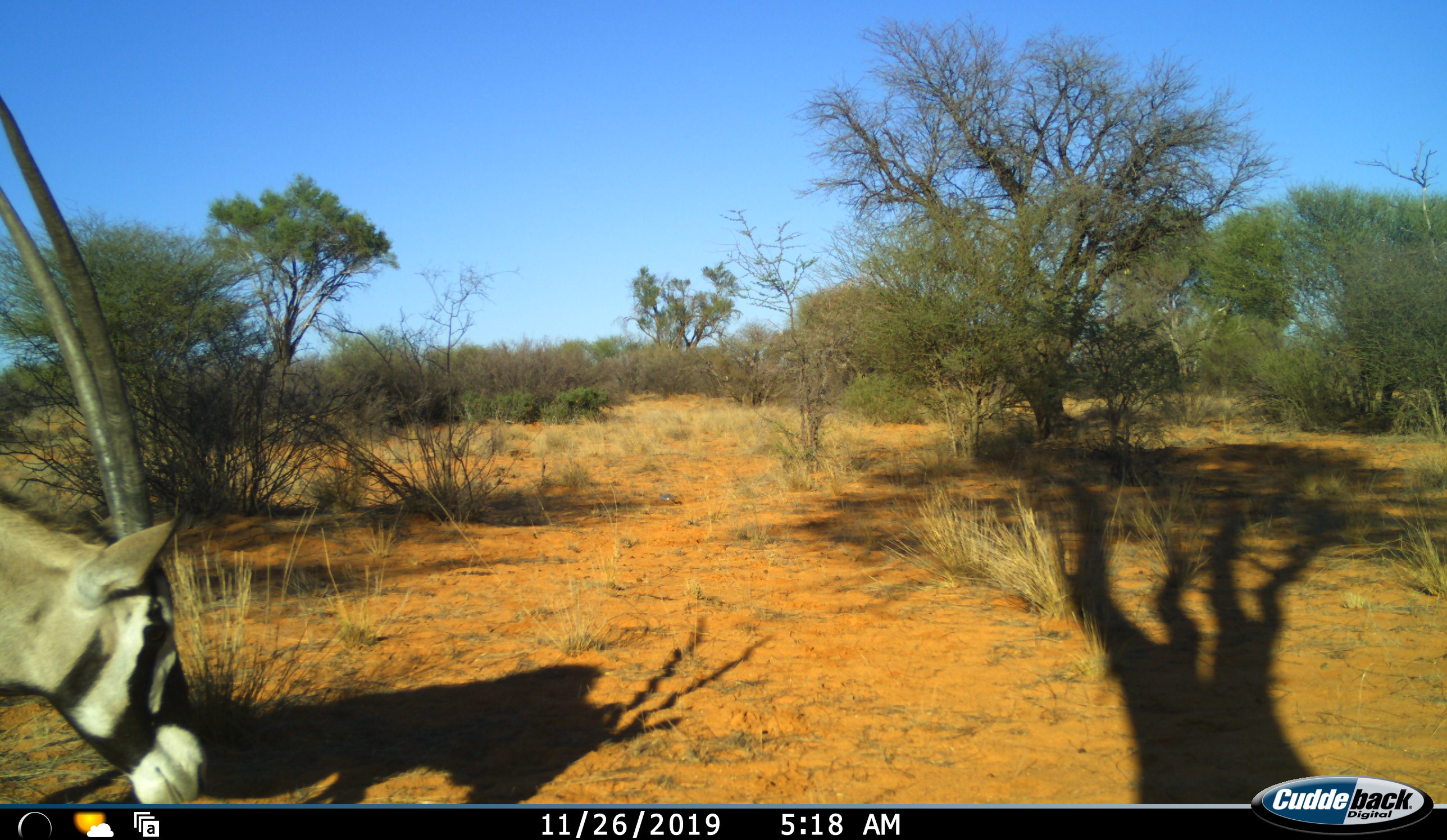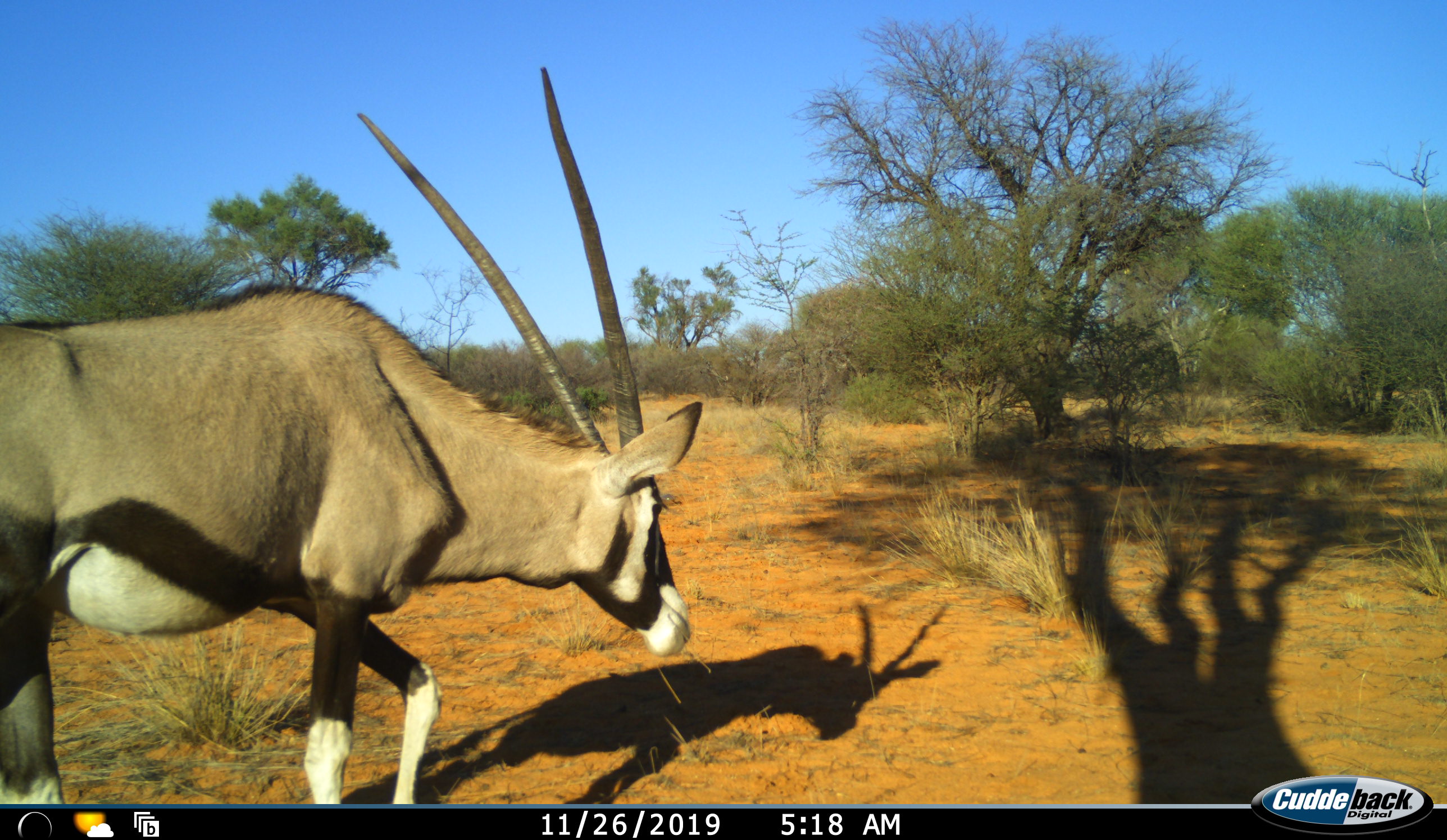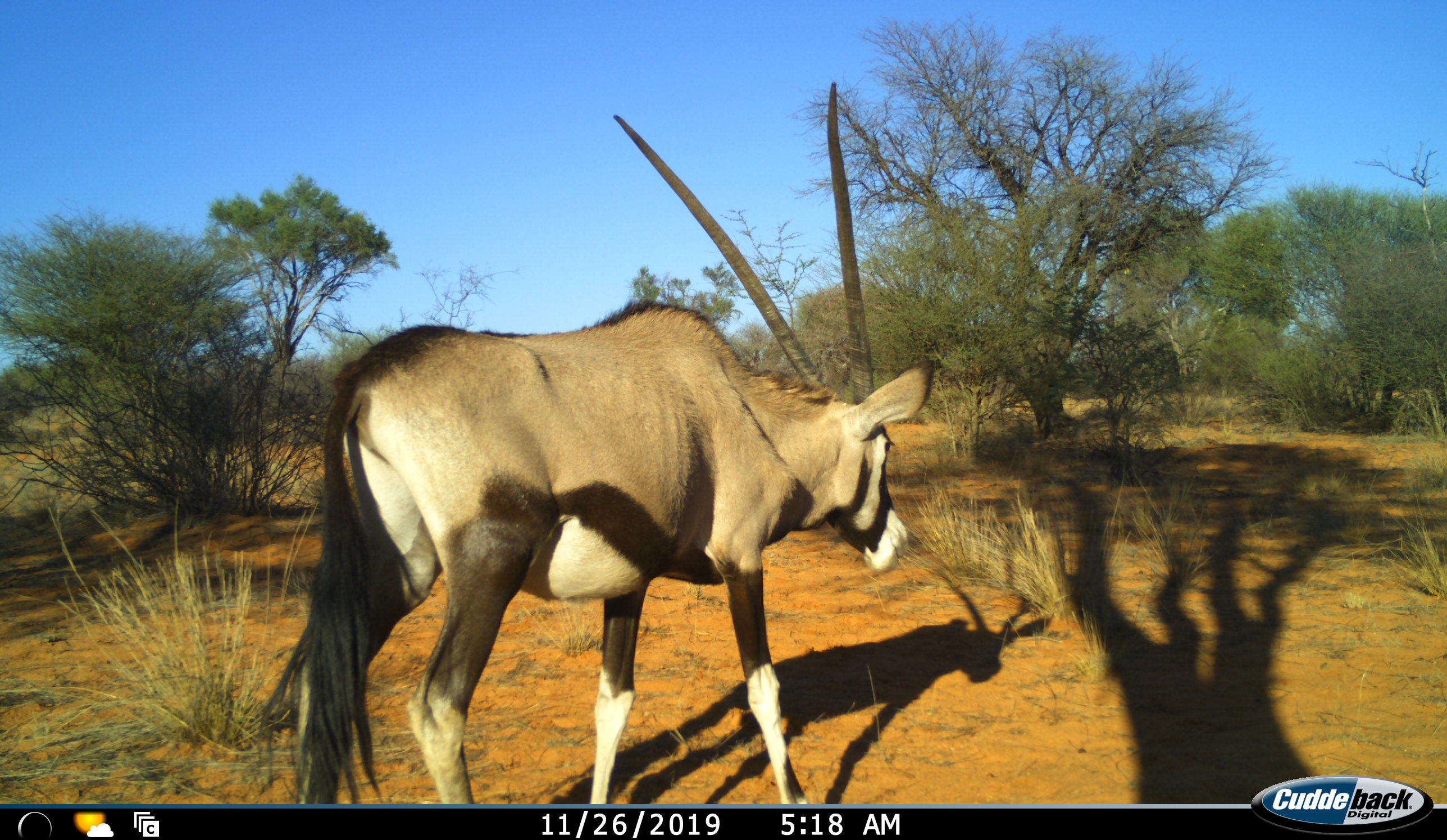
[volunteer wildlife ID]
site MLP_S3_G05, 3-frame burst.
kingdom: Animalia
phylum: Chordata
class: Mammalia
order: Artiodactyla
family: Bovidae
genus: Oryx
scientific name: Oryx gazella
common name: gemsbok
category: oryx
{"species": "oryx (gemsbok) (Oryx gazella)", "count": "1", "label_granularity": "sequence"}